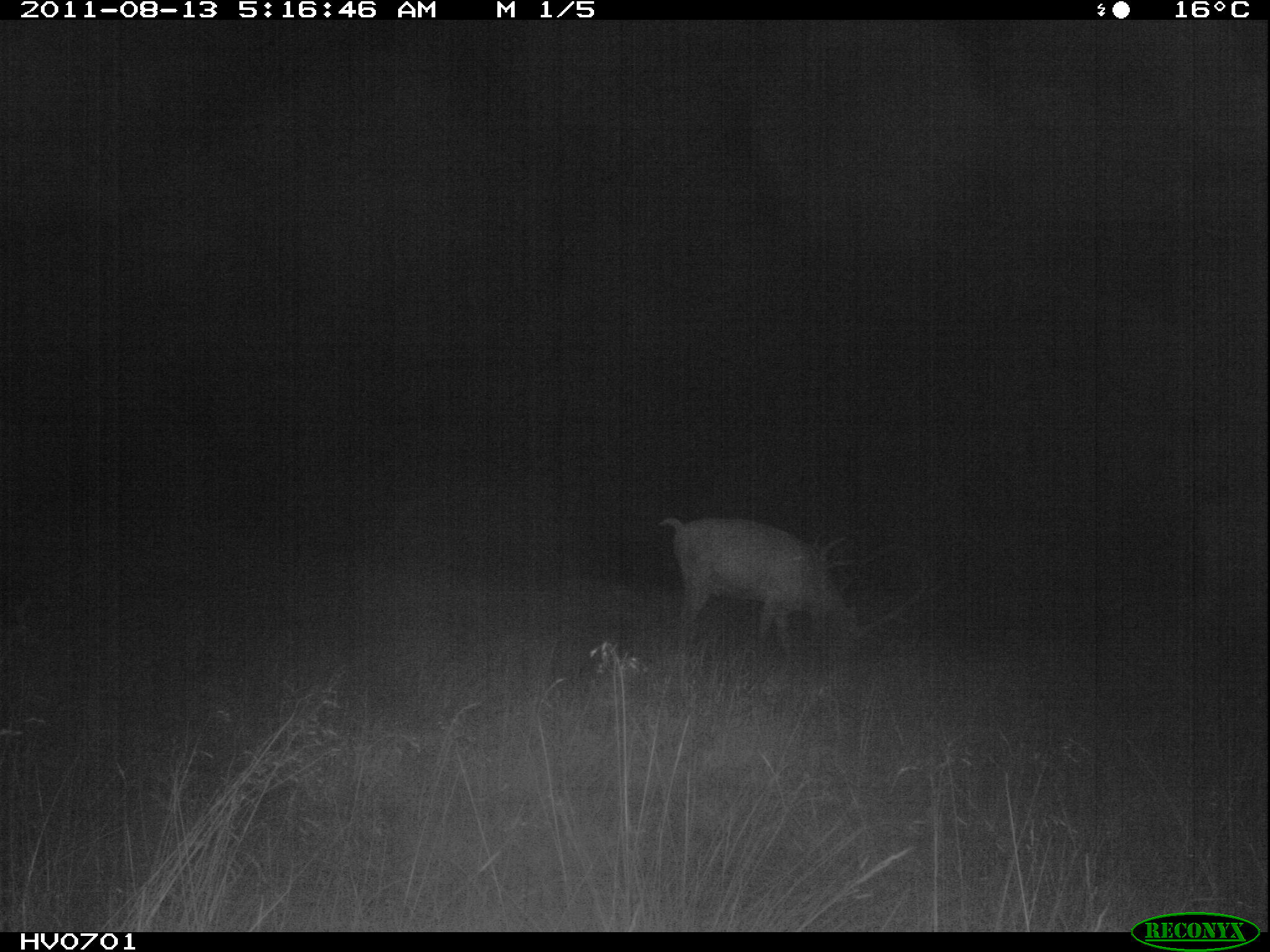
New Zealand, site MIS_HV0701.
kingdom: Animalia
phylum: Chordata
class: Mammalia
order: Artiodactyla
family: Cervidae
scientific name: Cervidae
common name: deer